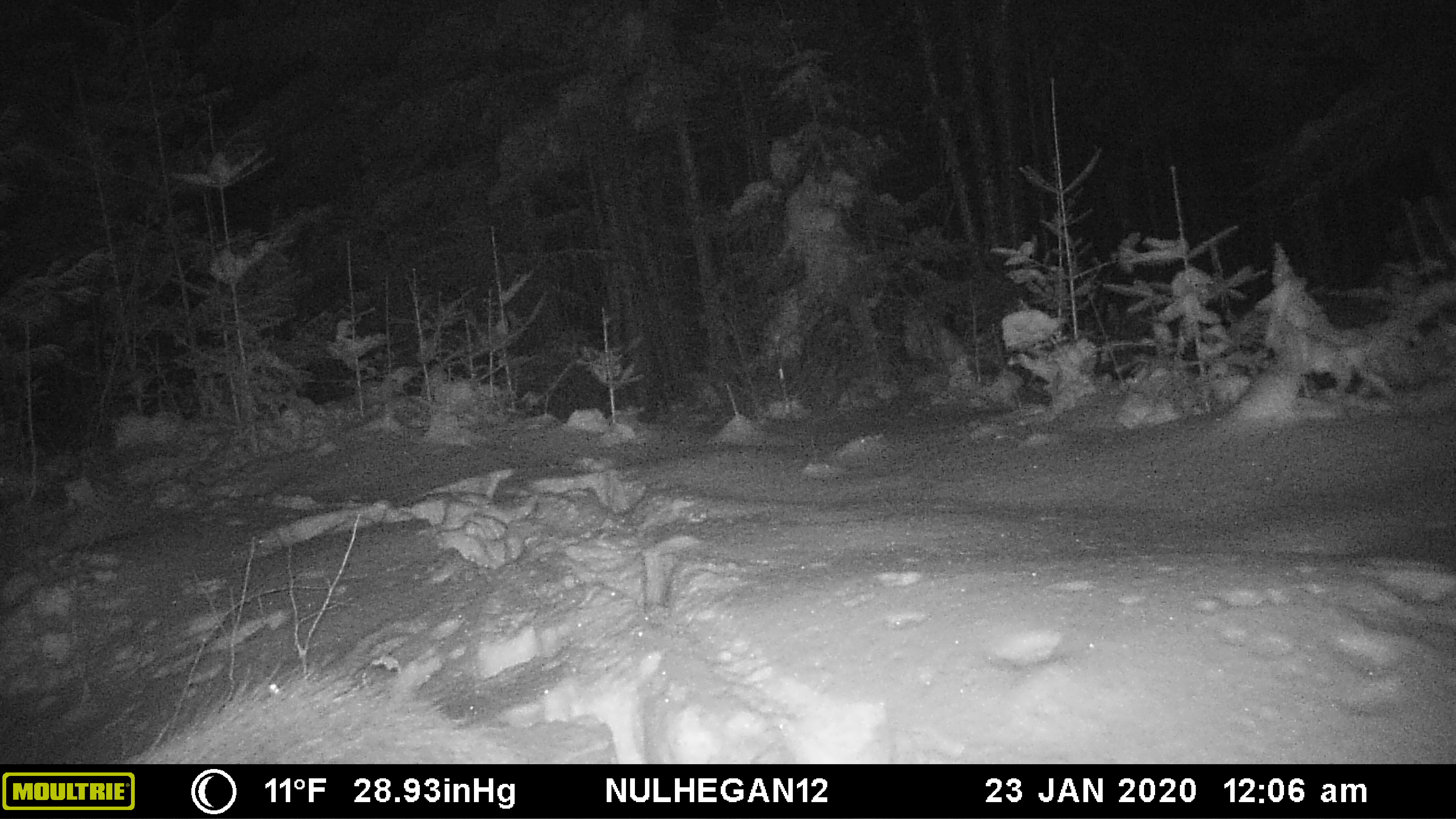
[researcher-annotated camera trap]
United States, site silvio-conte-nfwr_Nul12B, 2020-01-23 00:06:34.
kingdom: Animalia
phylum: Chordata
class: Mammalia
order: Artiodactyla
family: Cervidae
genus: Alces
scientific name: Alces alces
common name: moose